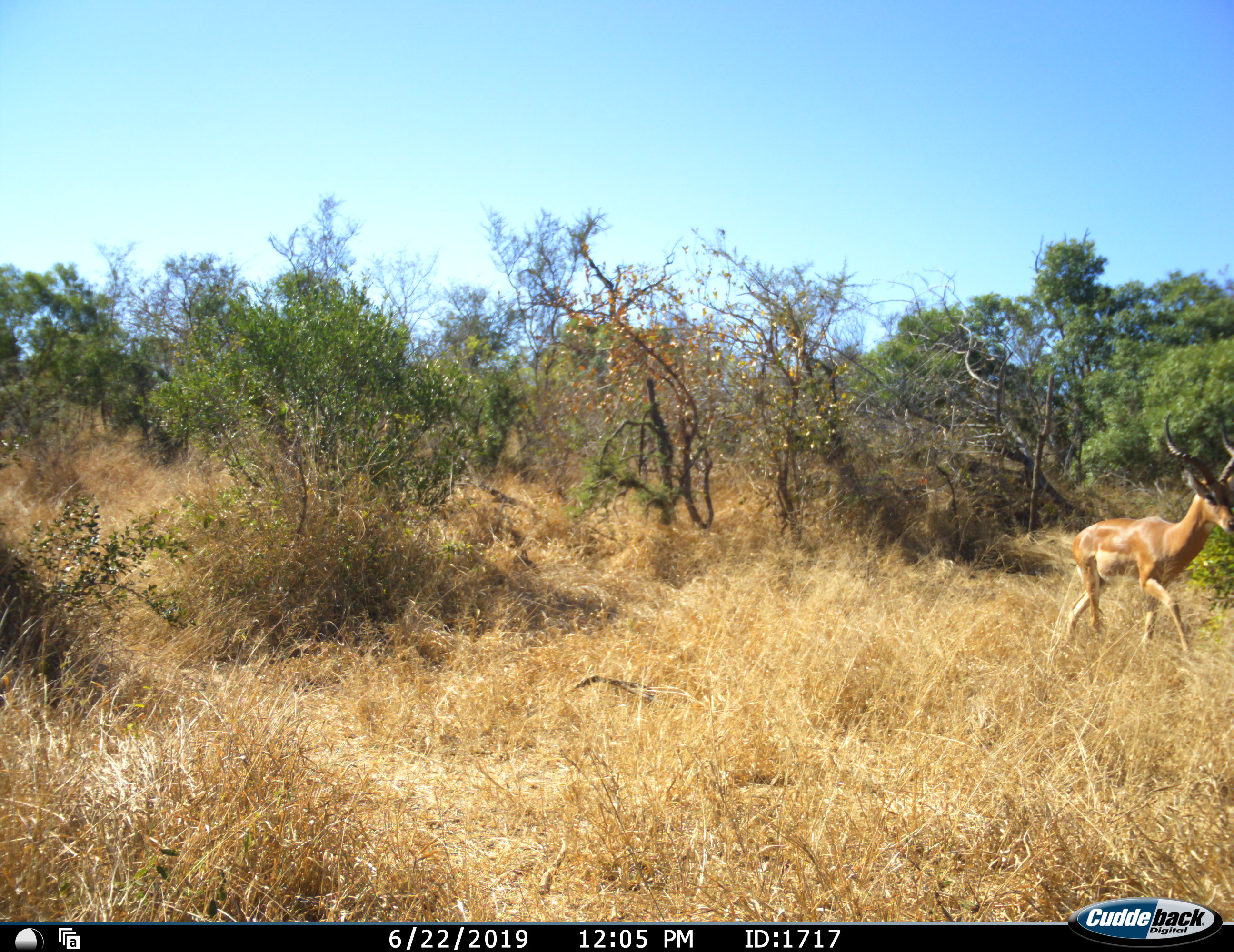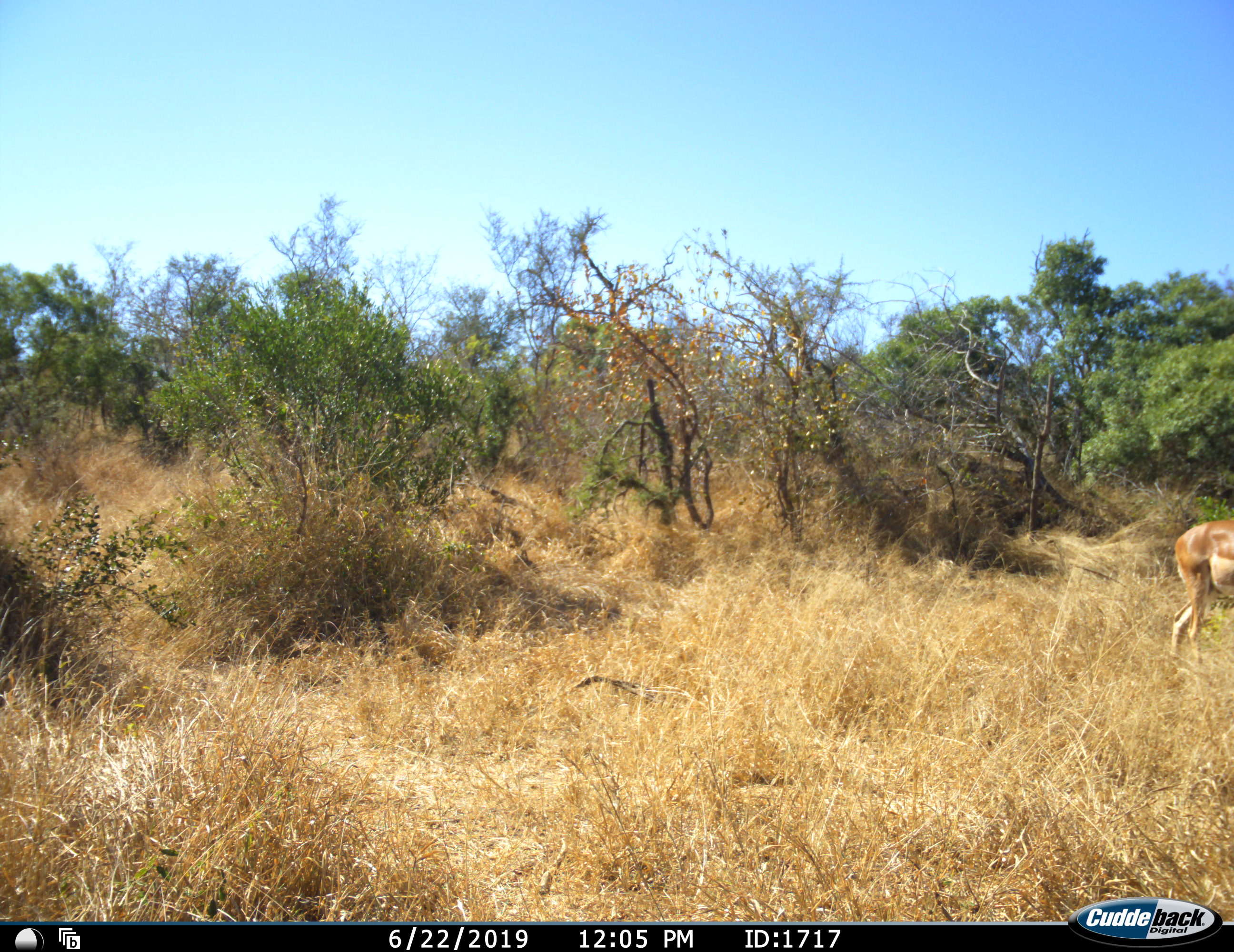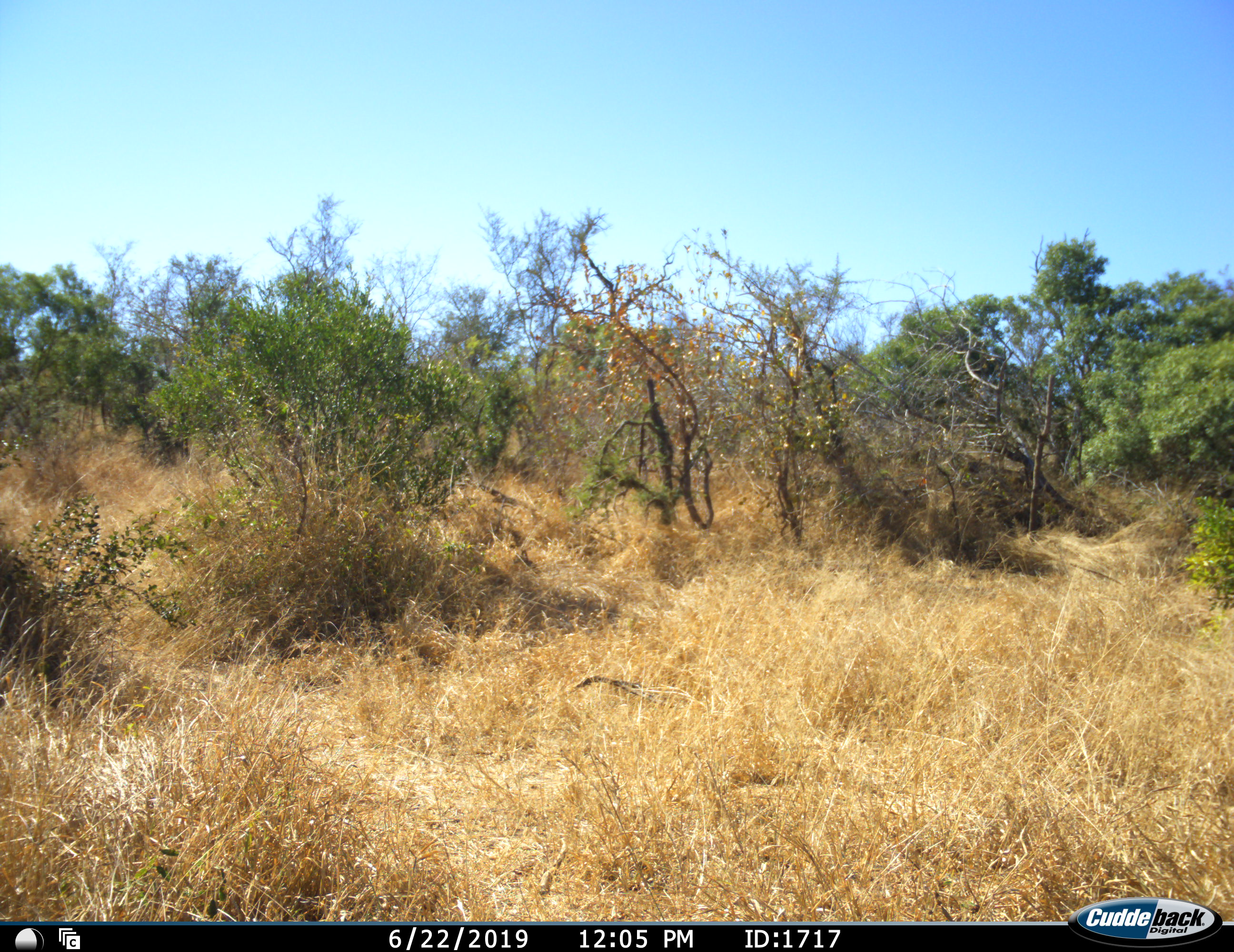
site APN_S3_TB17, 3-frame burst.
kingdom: Animalia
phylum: Chordata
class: Mammalia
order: Artiodactyla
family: Bovidae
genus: Aepyceros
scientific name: Aepyceros melampus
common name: impala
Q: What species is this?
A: Impala (Aepyceros melampus).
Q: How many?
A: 1.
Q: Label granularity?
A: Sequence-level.